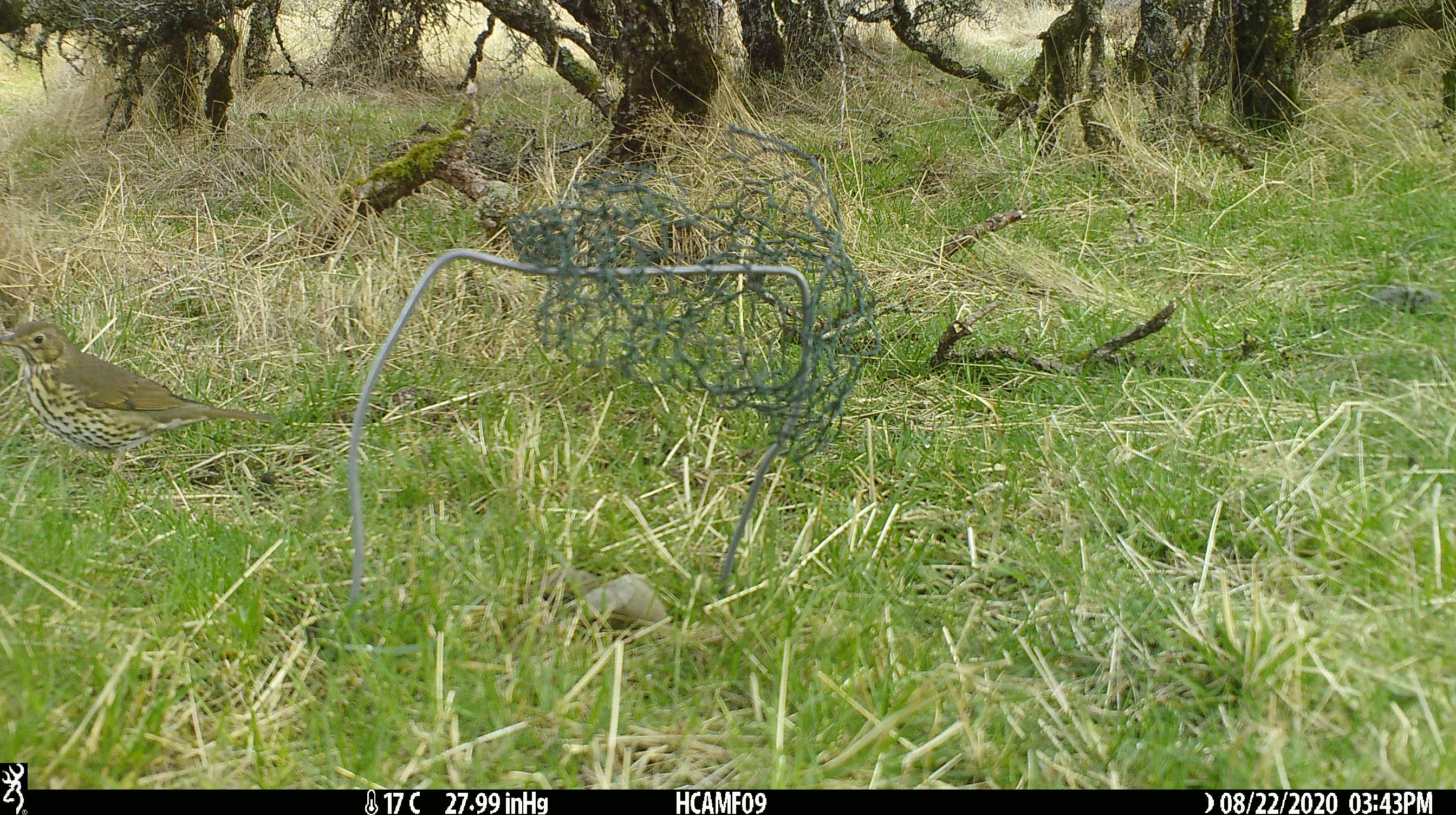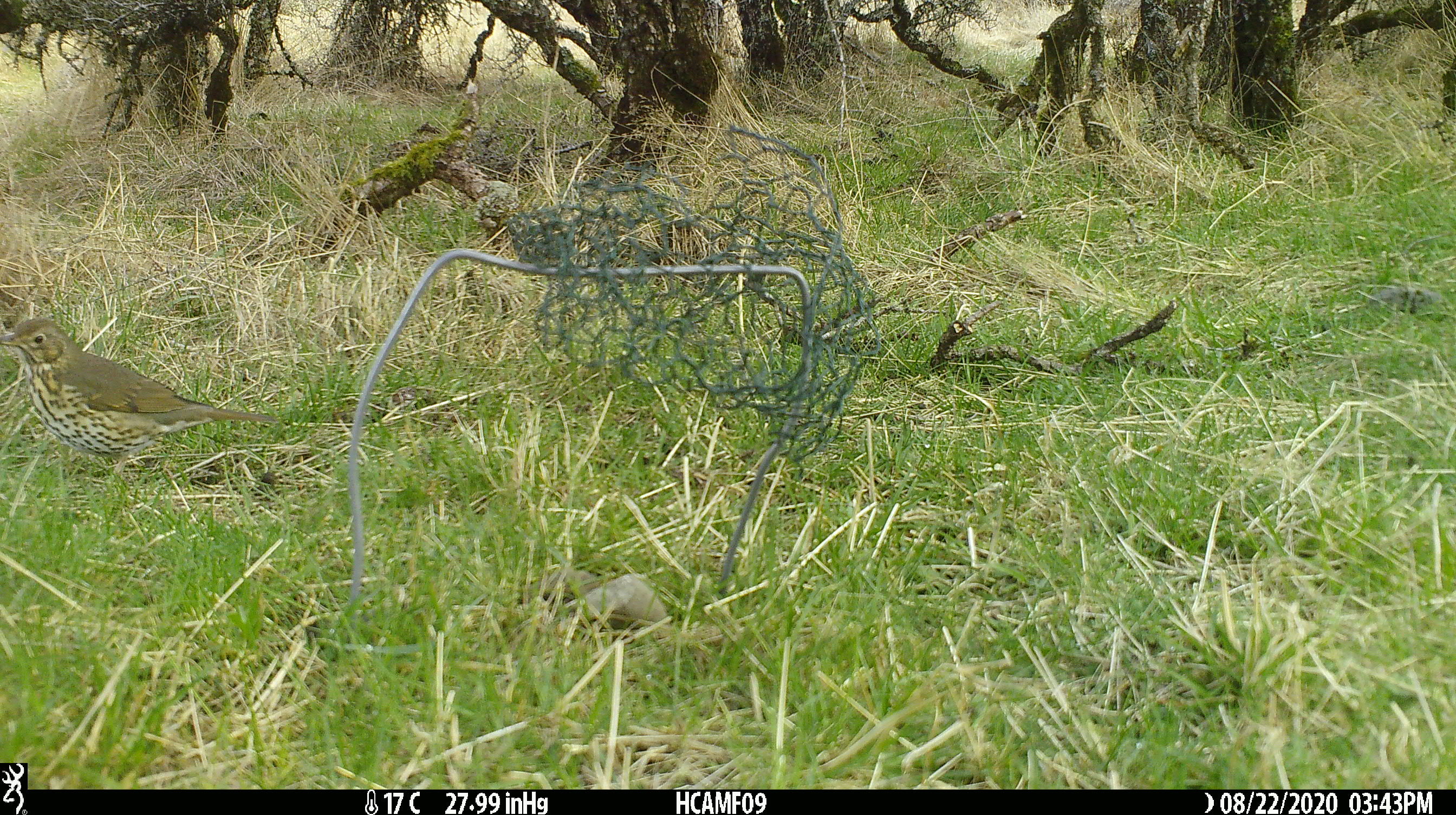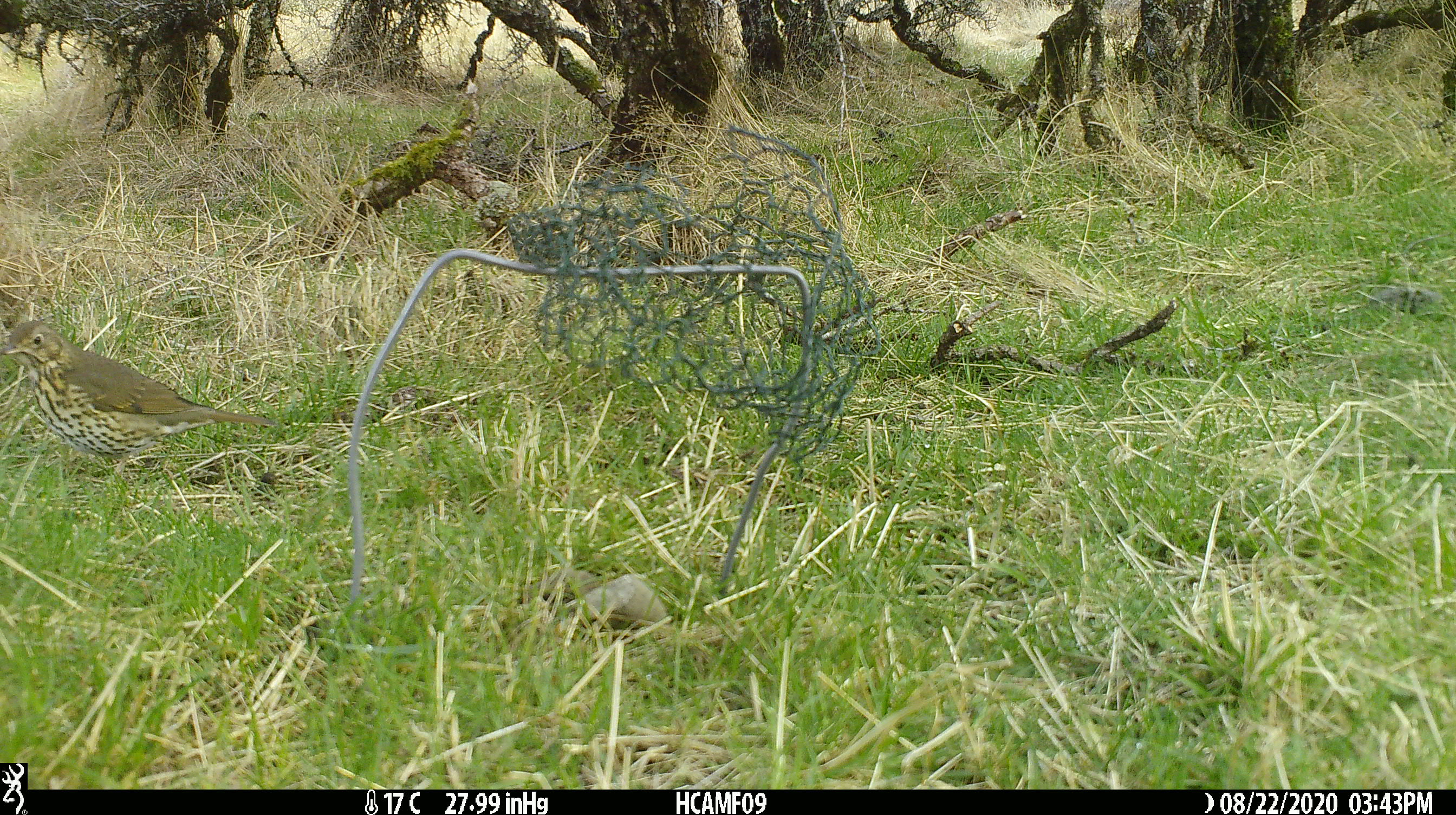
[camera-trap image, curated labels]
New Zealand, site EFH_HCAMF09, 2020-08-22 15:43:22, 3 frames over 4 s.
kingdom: Animalia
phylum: Chordata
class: Aves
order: Passeriformes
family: Turdidae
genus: Turdus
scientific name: Turdus philomelos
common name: song thrush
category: thrush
Thrush (song thrush) (Turdus philomelos).